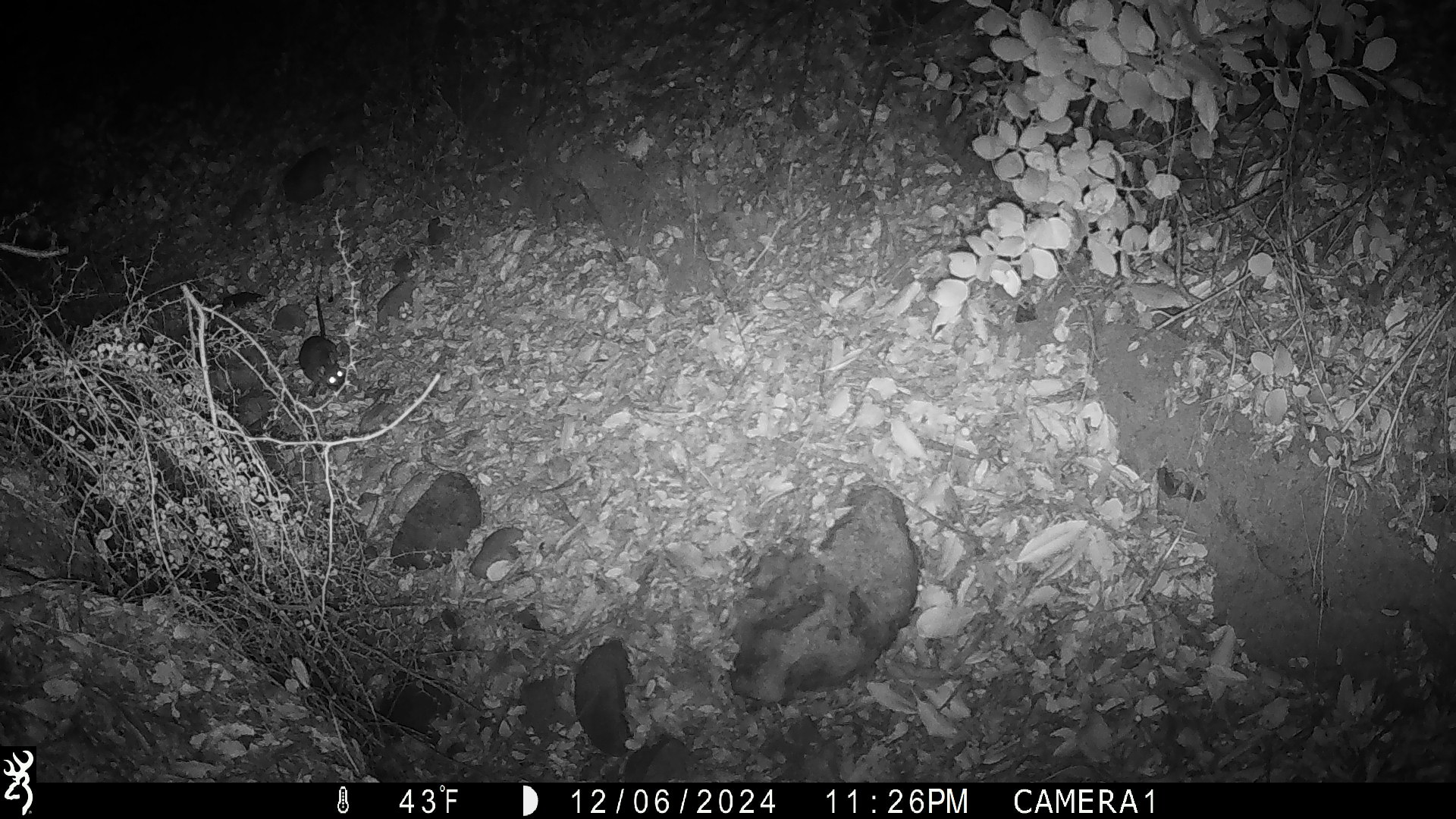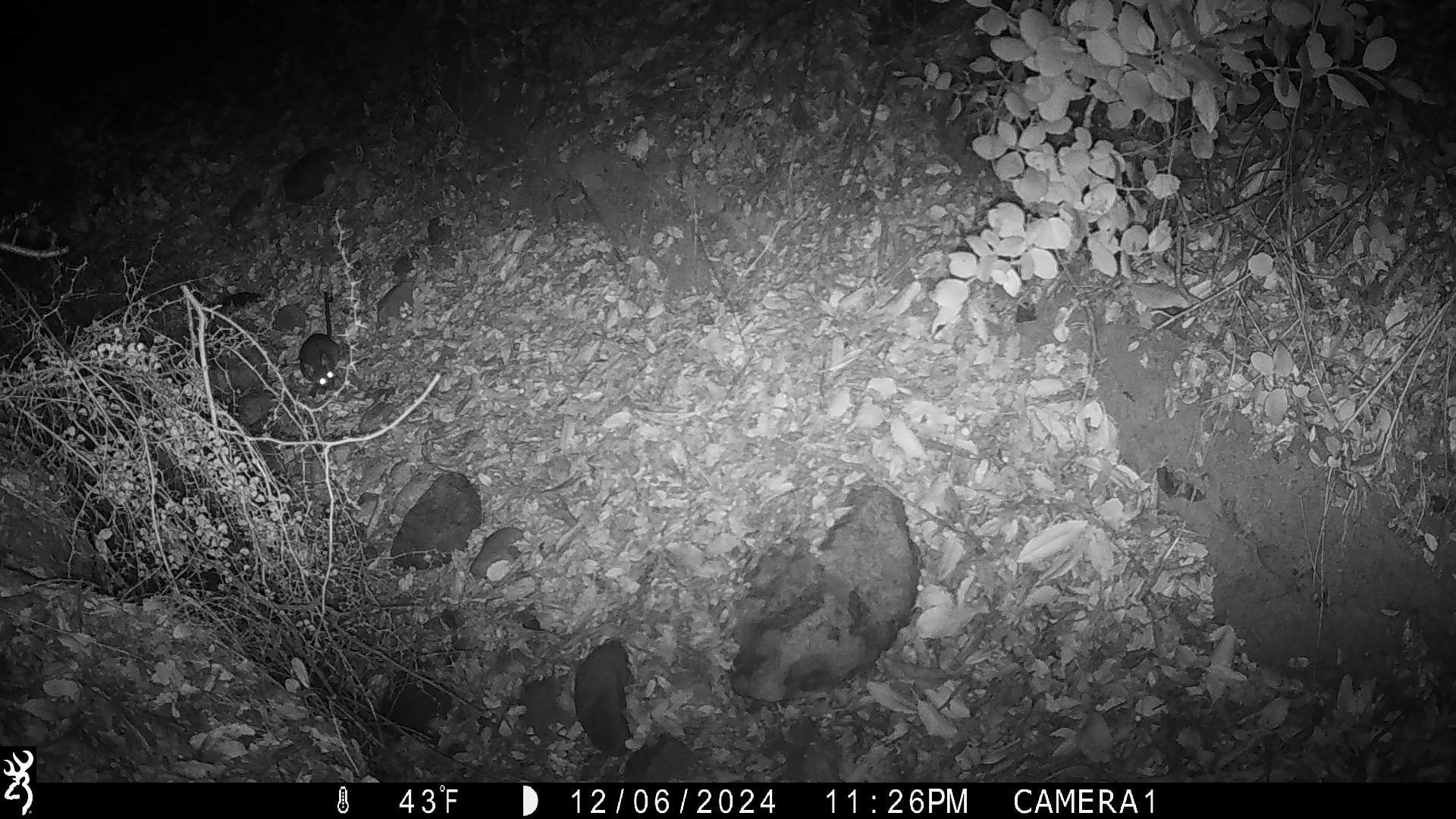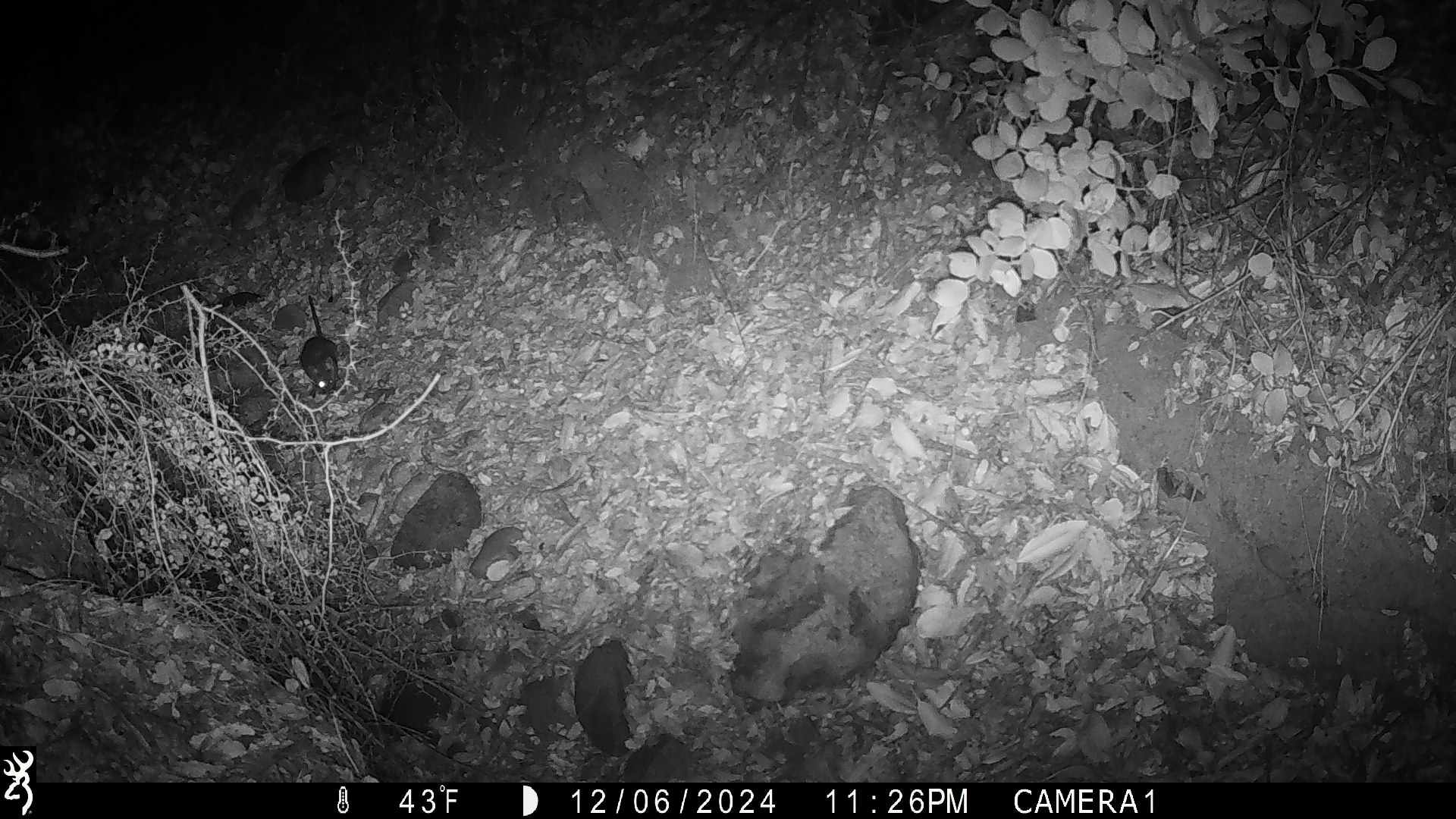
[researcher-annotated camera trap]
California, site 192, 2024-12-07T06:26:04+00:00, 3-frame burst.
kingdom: Animalia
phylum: Chordata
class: Mammalia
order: Rodentia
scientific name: Rodentia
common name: mouse or rat